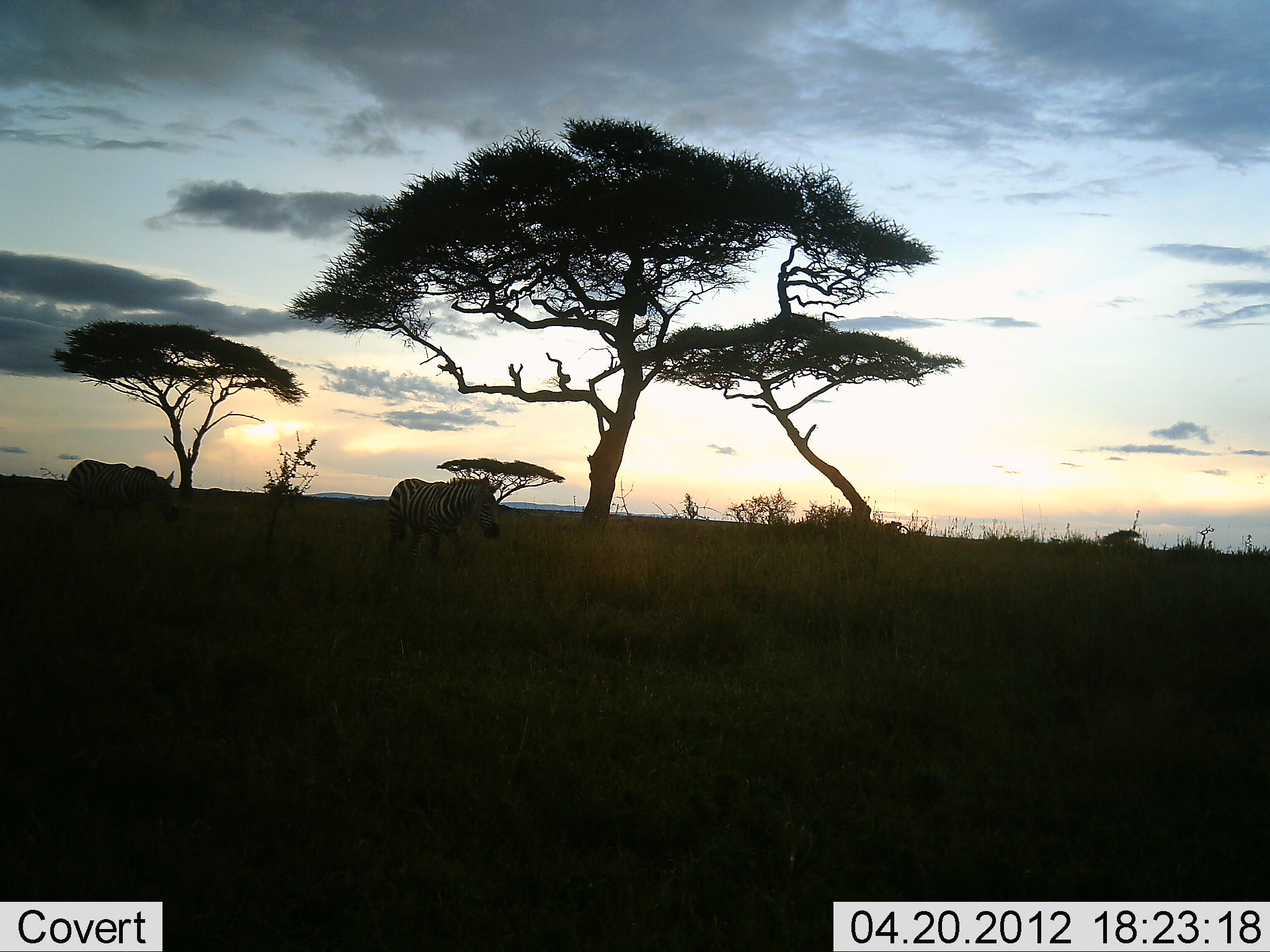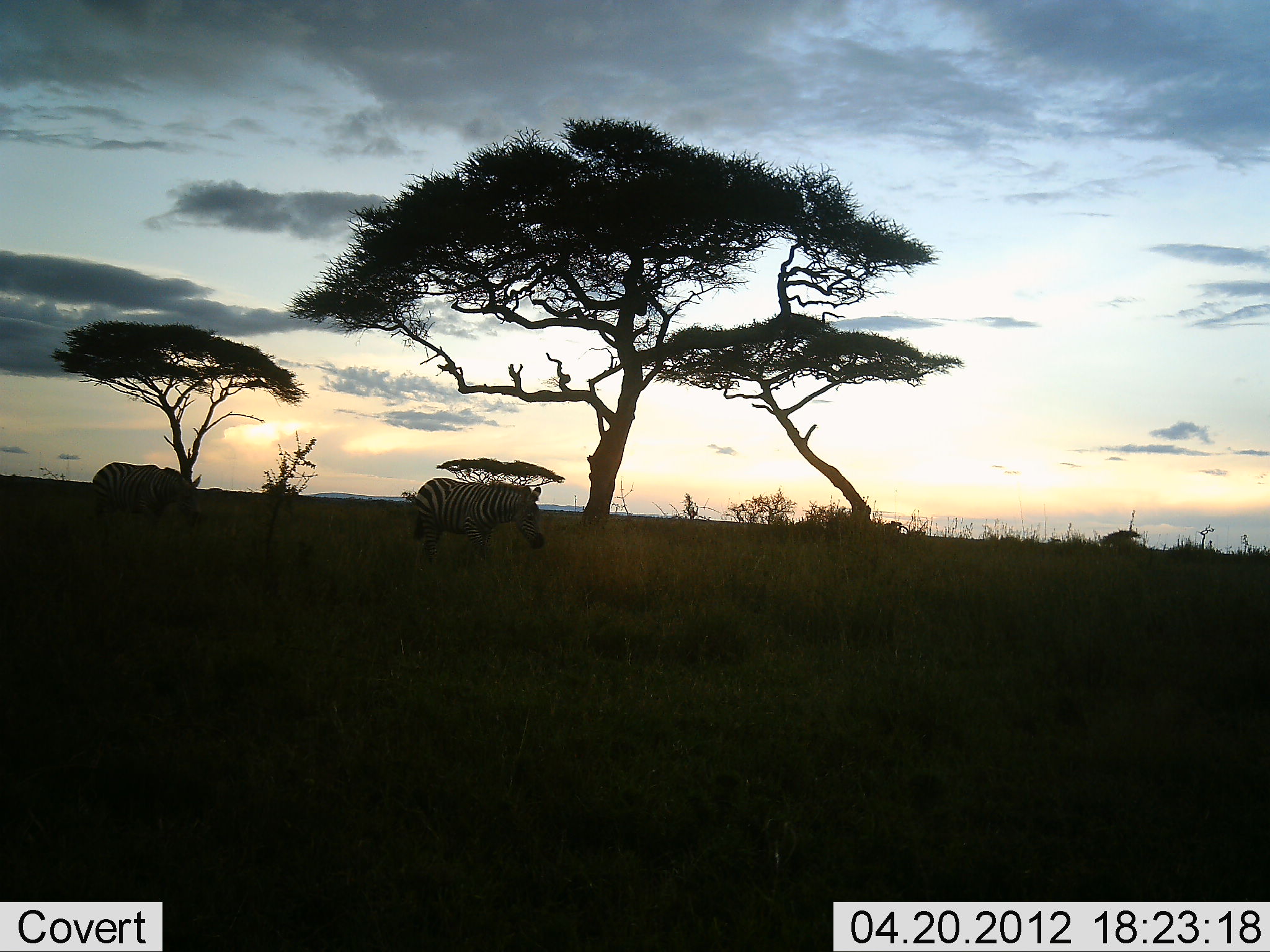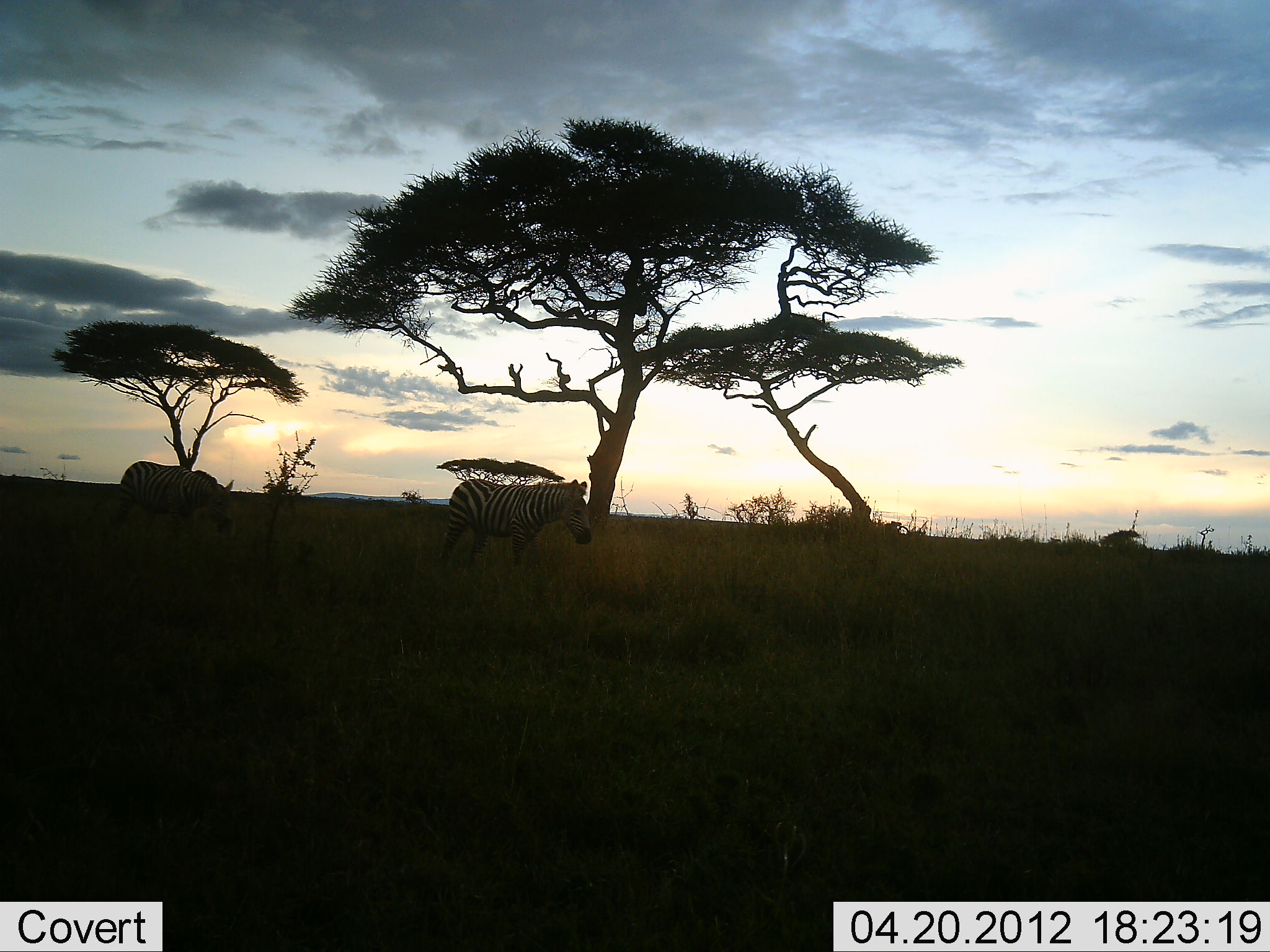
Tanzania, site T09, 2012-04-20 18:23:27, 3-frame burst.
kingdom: Animalia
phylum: Chordata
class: Mammalia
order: Perissodactyla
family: Equidae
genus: Equus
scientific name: Equus quagga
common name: plains zebra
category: zebra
Zebra (plains zebra) (Equus quagga), count 2. Behavior (volunteer vote fractions): standing 0%, resting 0%, moving 96%, interacting 0%. Young present (vote fraction): 0%. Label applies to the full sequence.